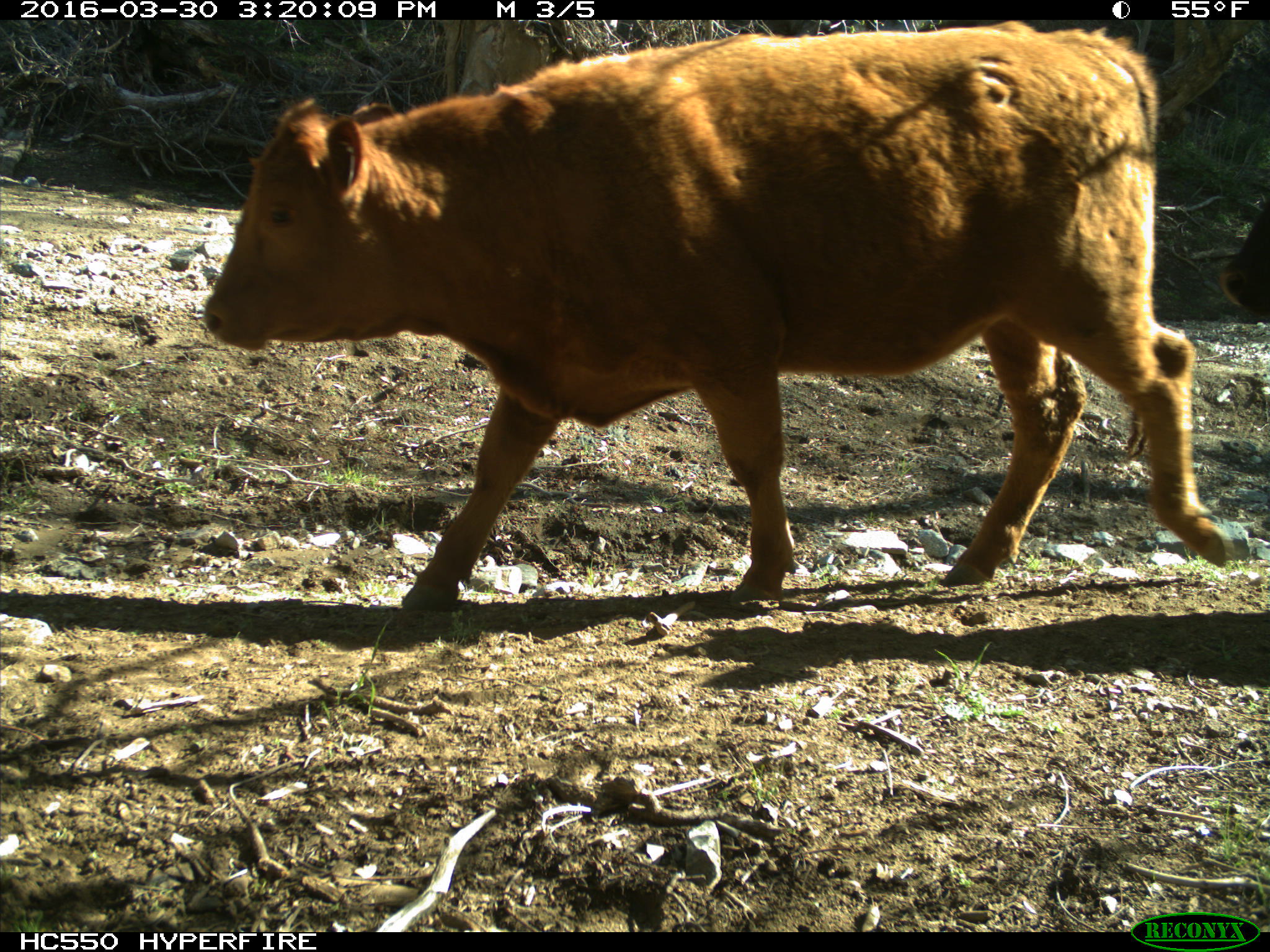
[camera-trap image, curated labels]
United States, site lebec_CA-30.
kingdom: Animalia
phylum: Chordata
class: Mammalia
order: Artiodactyla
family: Bovidae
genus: Bos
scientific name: Bos taurus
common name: domestic cow